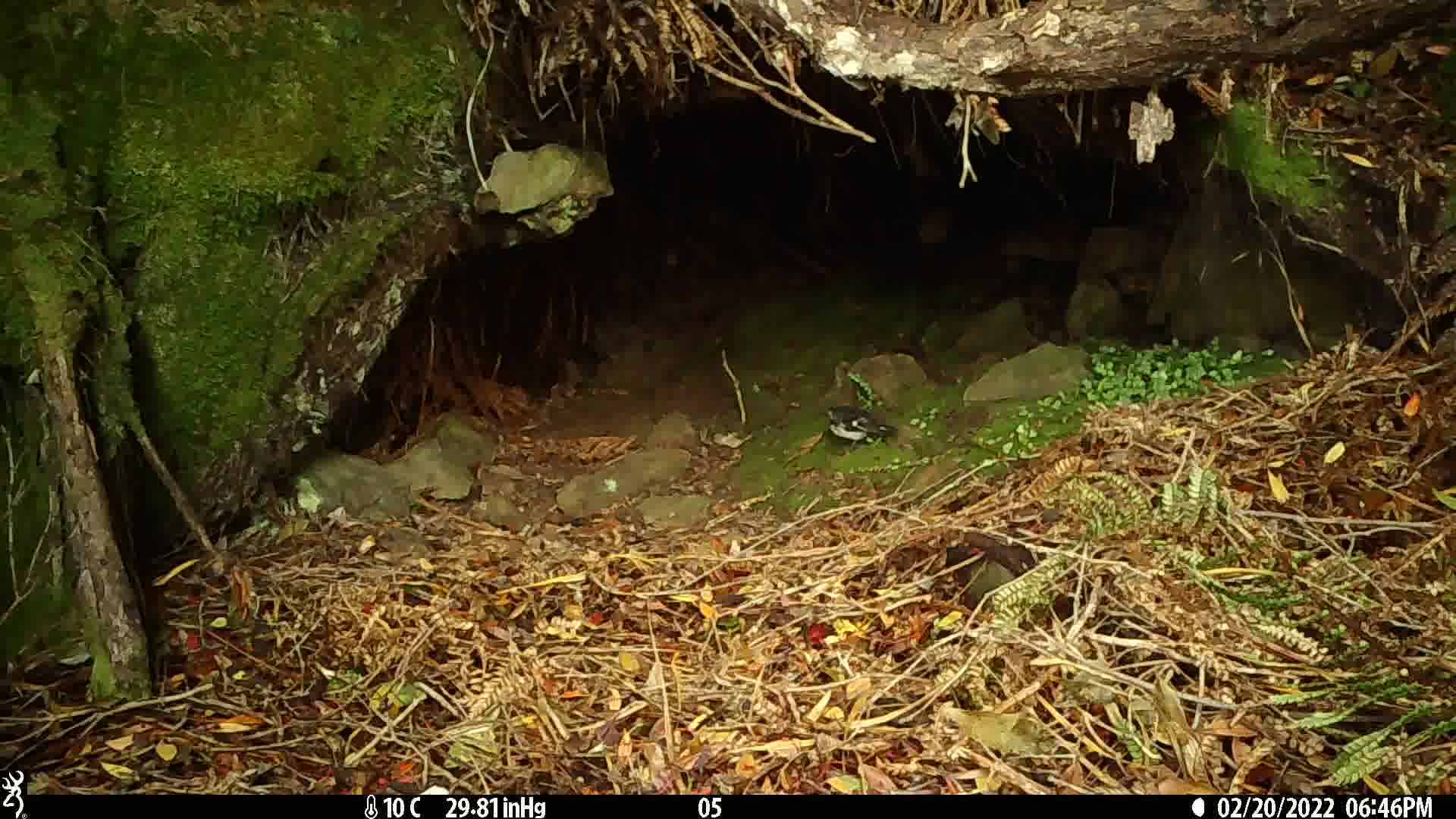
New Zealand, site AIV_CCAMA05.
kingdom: Animalia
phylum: Chordata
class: Aves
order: Passeriformes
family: Petroicidae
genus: Petroica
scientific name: Petroica macrocephala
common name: tomtit